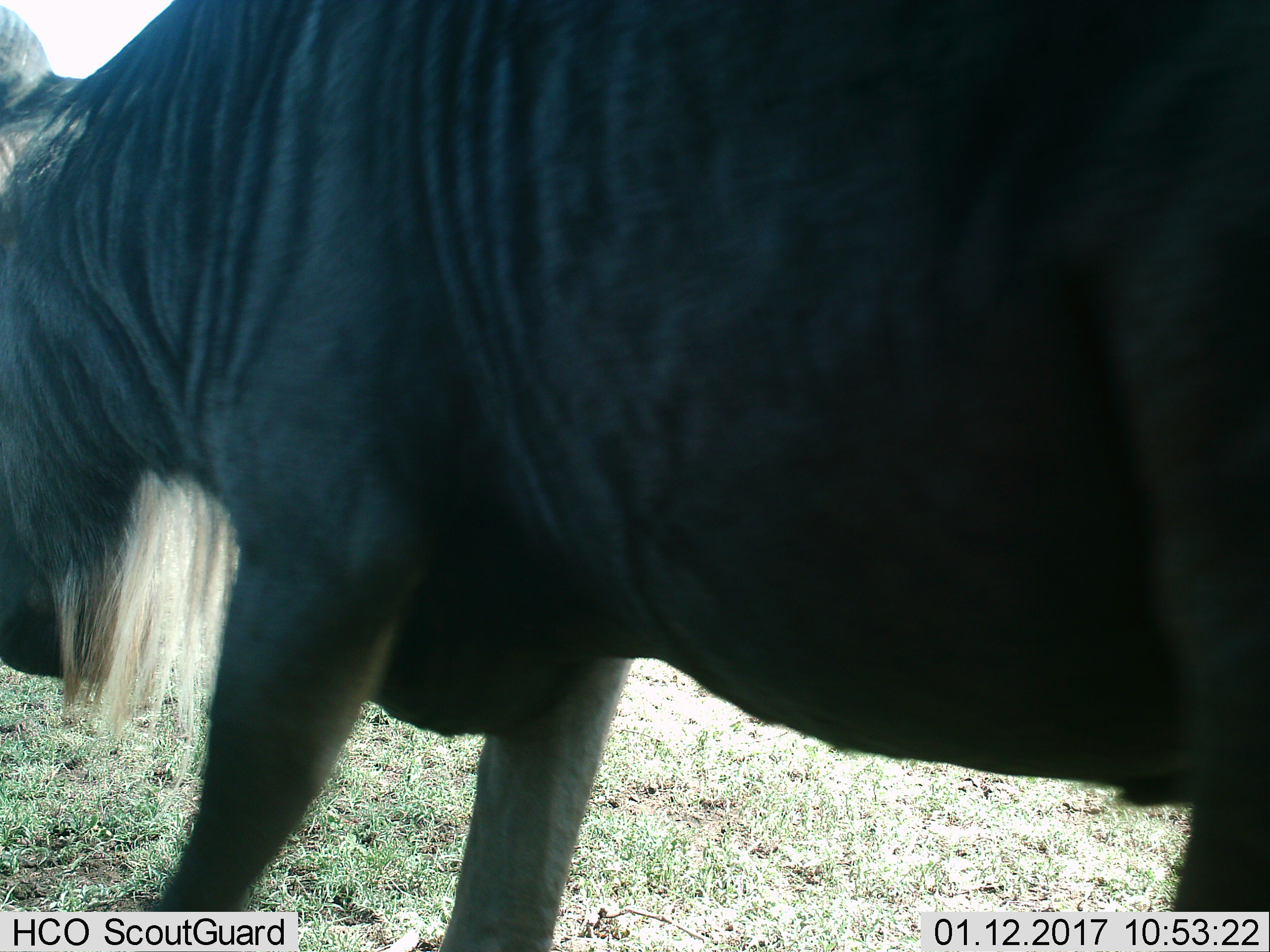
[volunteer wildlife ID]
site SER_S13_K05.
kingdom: Animalia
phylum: Chordata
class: Mammalia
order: Artiodactyla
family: Bovidae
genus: Connochaetes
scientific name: Connochaetes taurinus taurinus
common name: blue wildebeest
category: wildebeestblue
Wildebeestblue (blue wildebeest) (Connochaetes taurinus taurinus), count 1. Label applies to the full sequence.